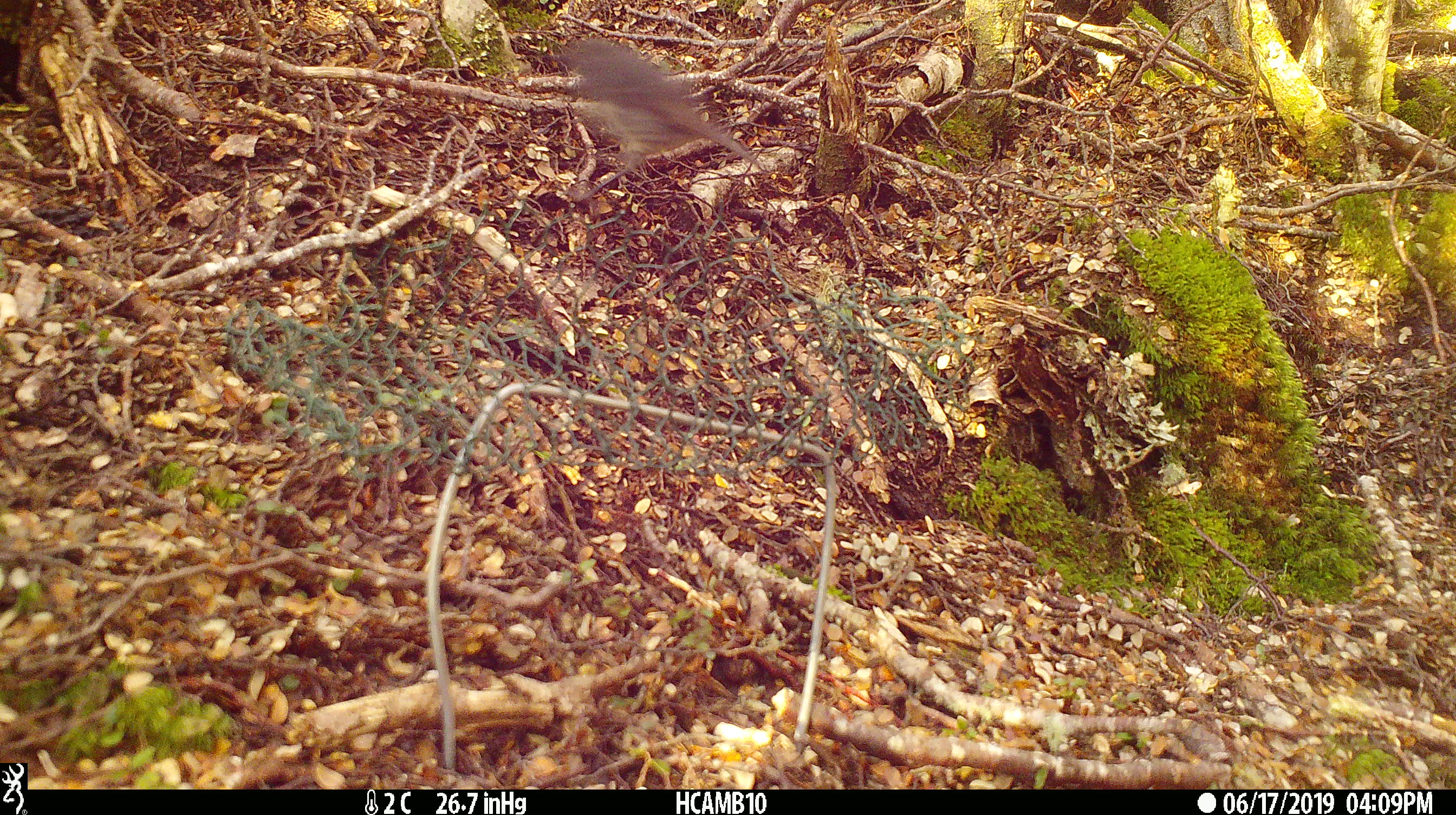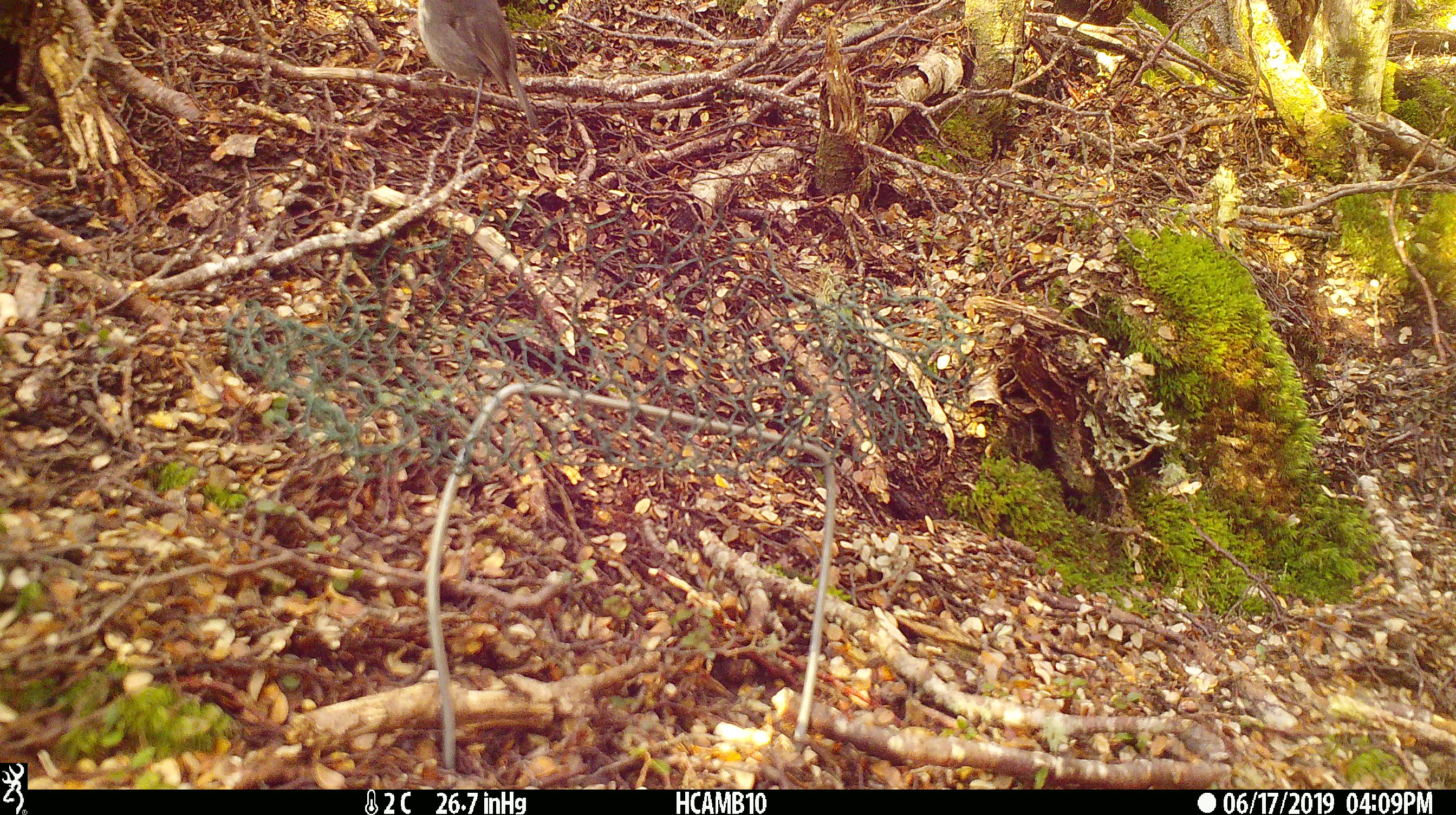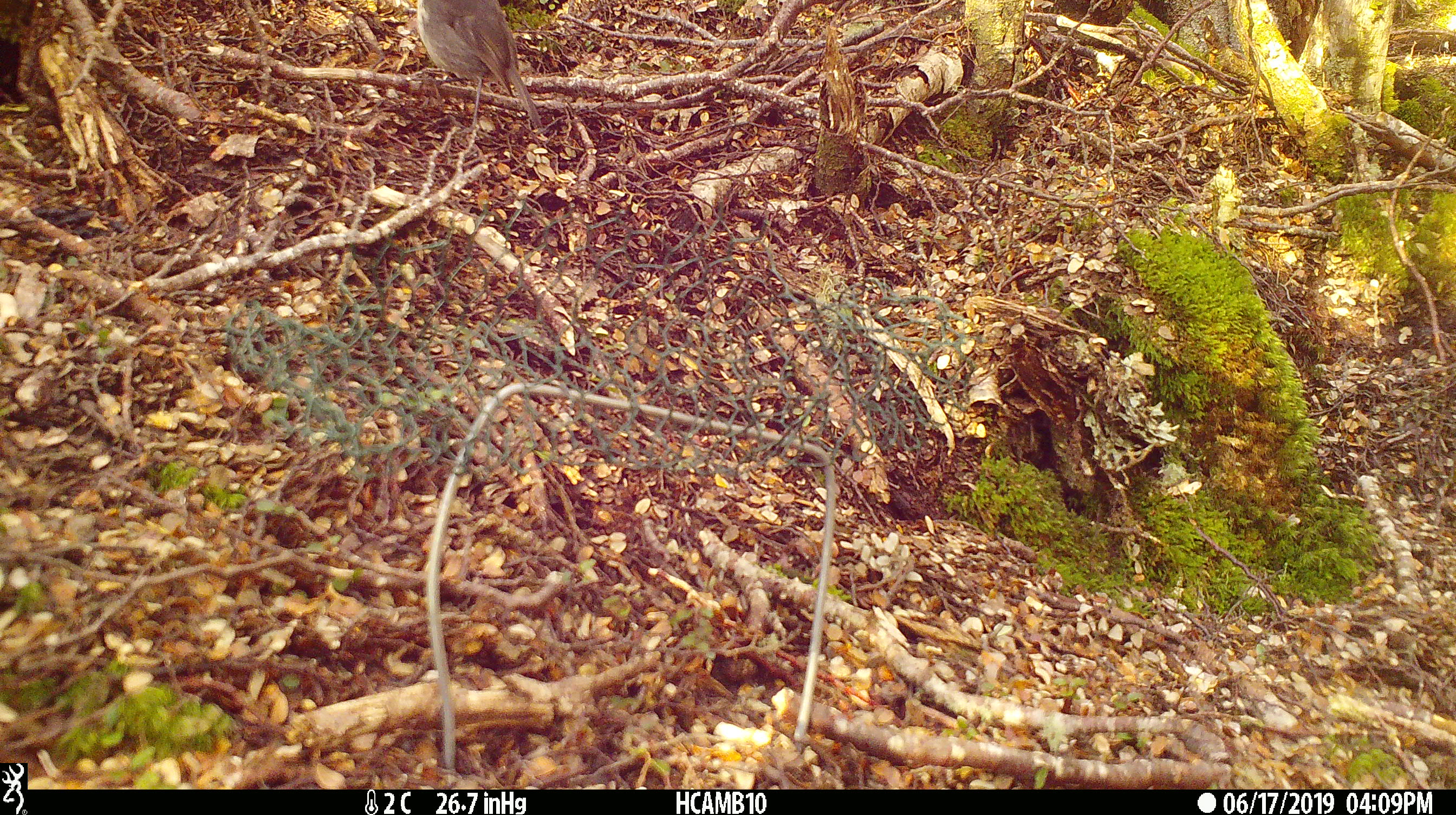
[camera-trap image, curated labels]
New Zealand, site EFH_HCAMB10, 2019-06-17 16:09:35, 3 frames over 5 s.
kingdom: Animalia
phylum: Chordata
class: Aves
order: Passeriformes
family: Petroicidae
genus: Petroica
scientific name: Petroica australis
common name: new zealand robin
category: robin